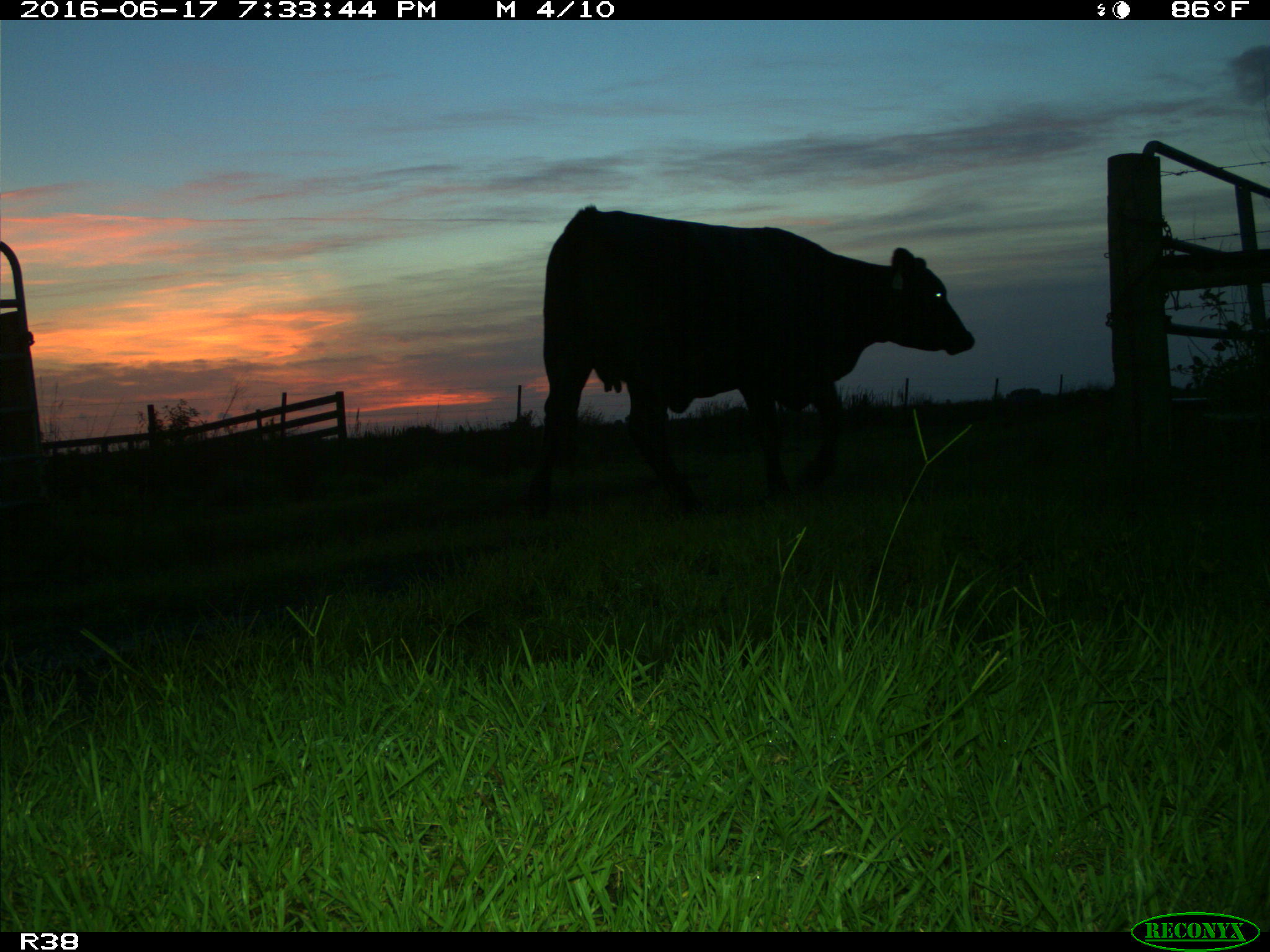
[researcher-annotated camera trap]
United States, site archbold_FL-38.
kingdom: Animalia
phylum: Chordata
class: Mammalia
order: Artiodactyla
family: Bovidae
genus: Bos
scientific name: Bos taurus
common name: domestic cow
Bos taurus (domestic cow).